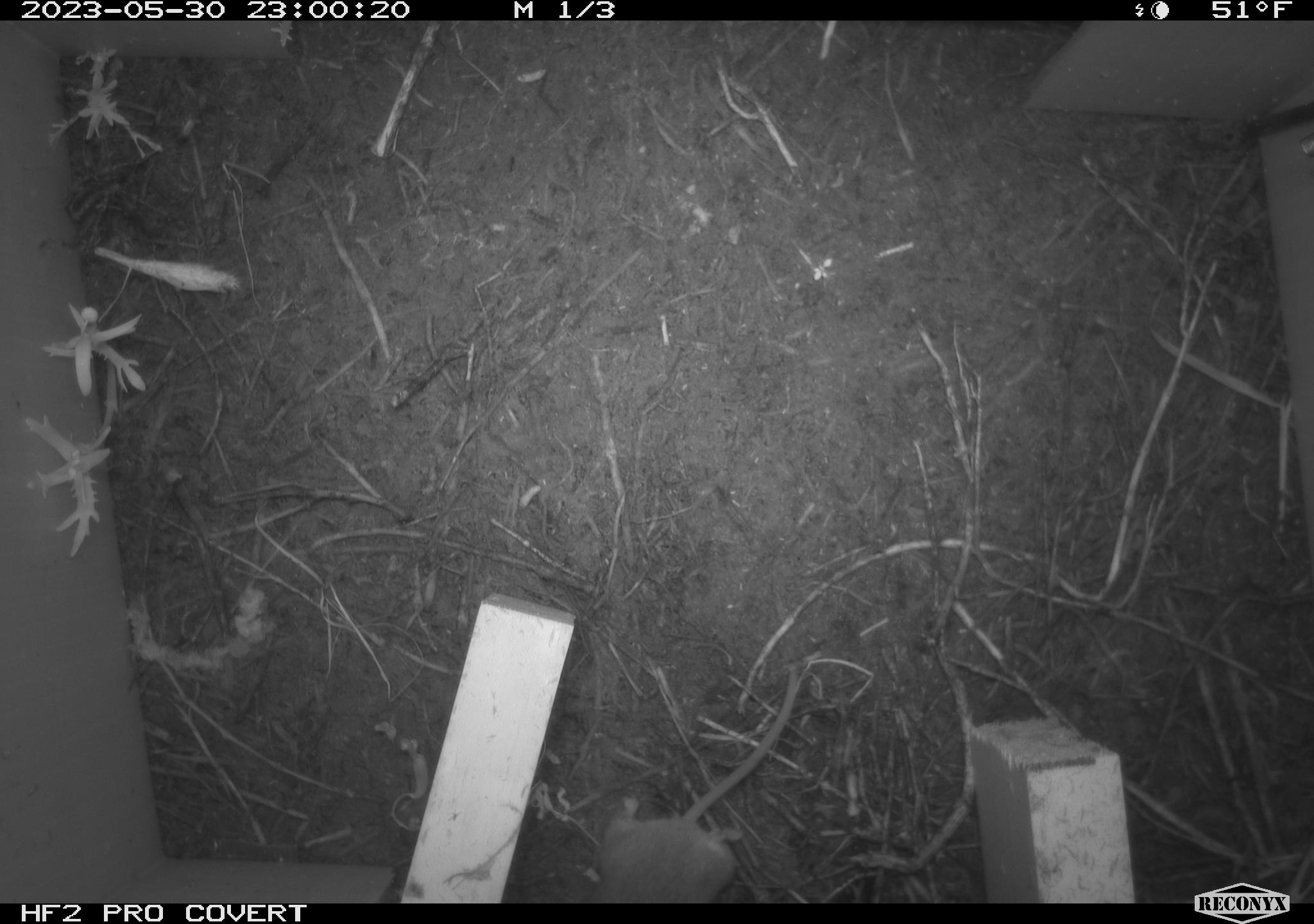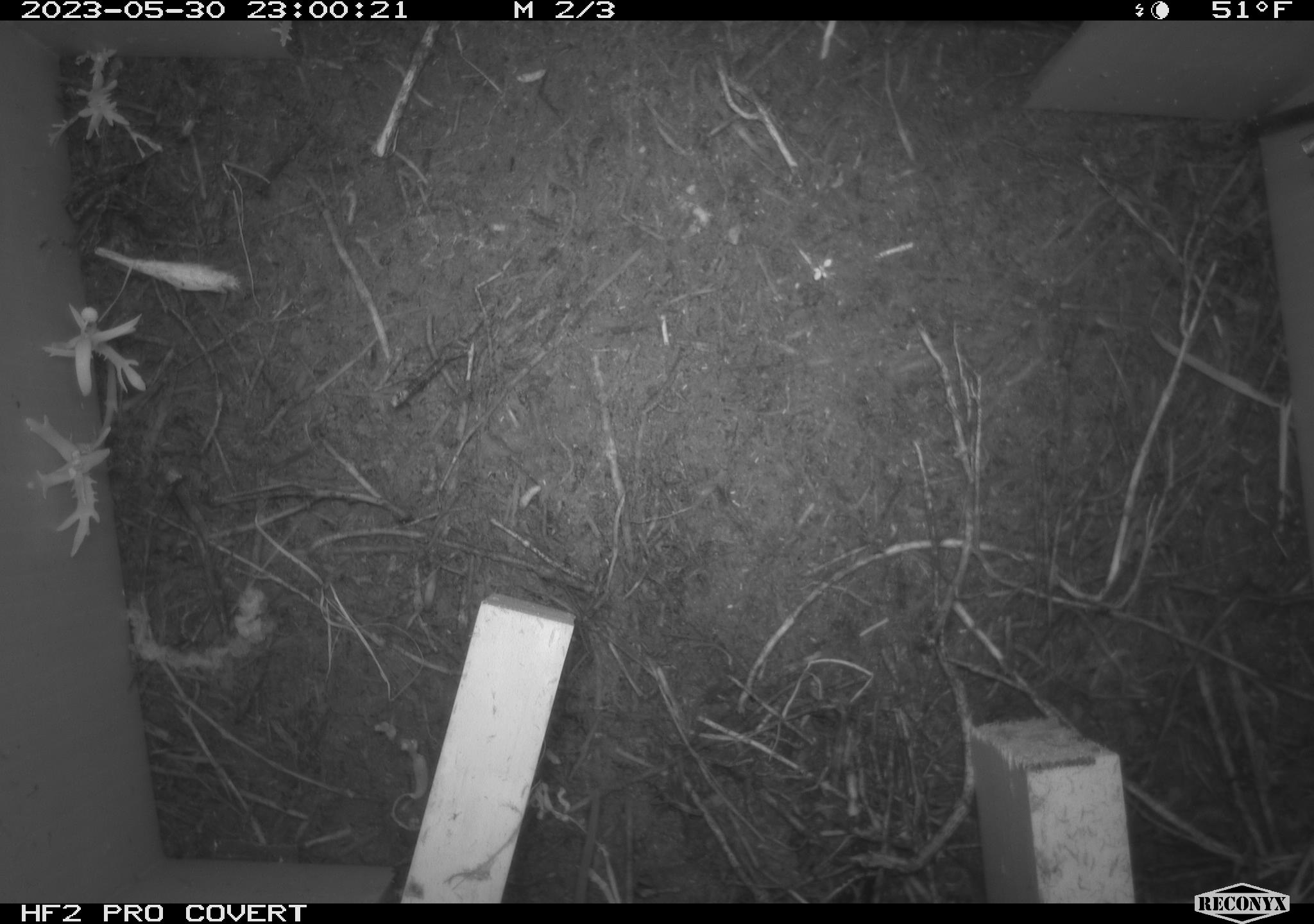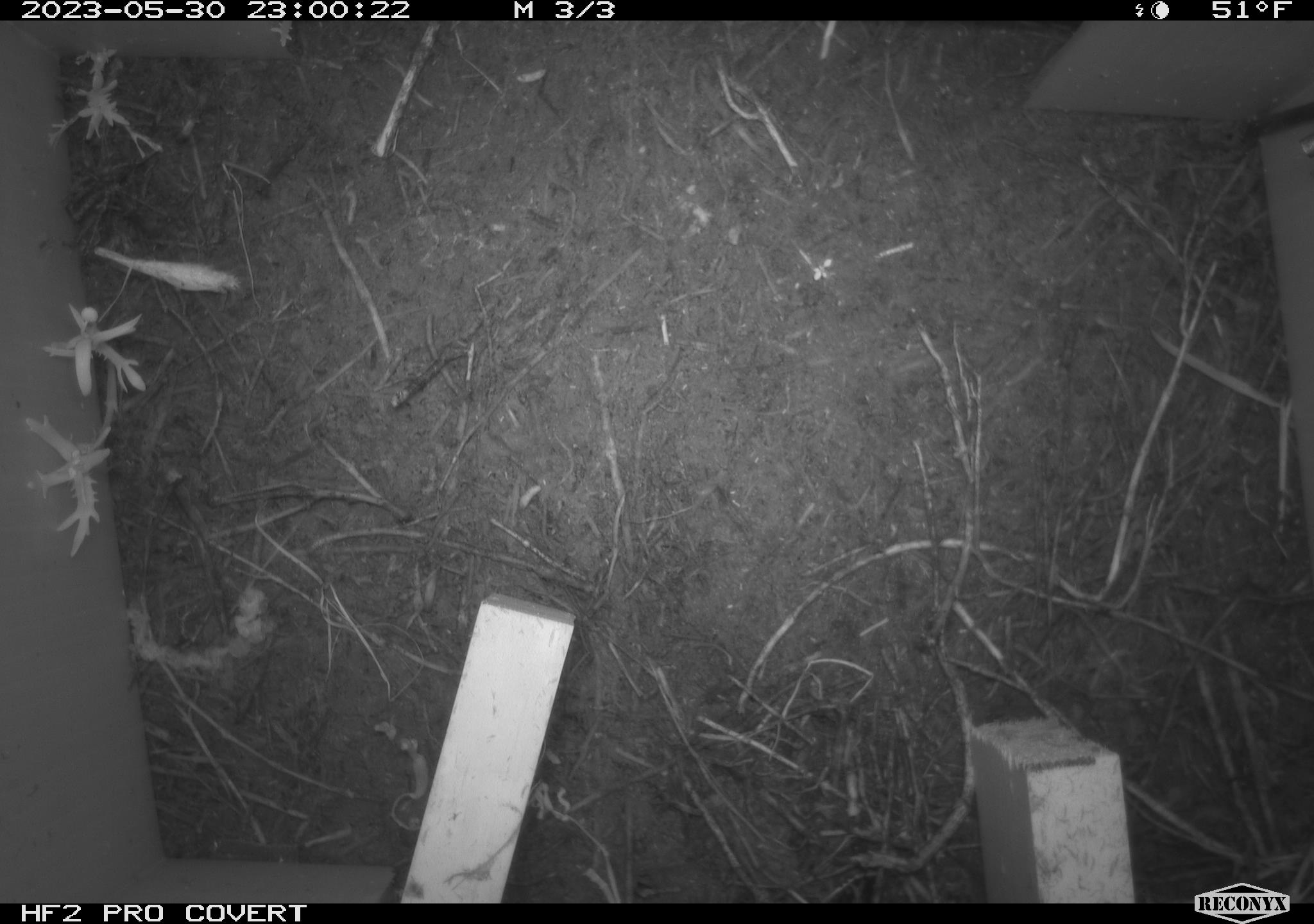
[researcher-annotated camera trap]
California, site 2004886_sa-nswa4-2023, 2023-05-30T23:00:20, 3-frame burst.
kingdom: Animalia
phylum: Chordata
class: Mammalia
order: Rodentia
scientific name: Rodentia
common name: mouse species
Mouse species (Rodentia).